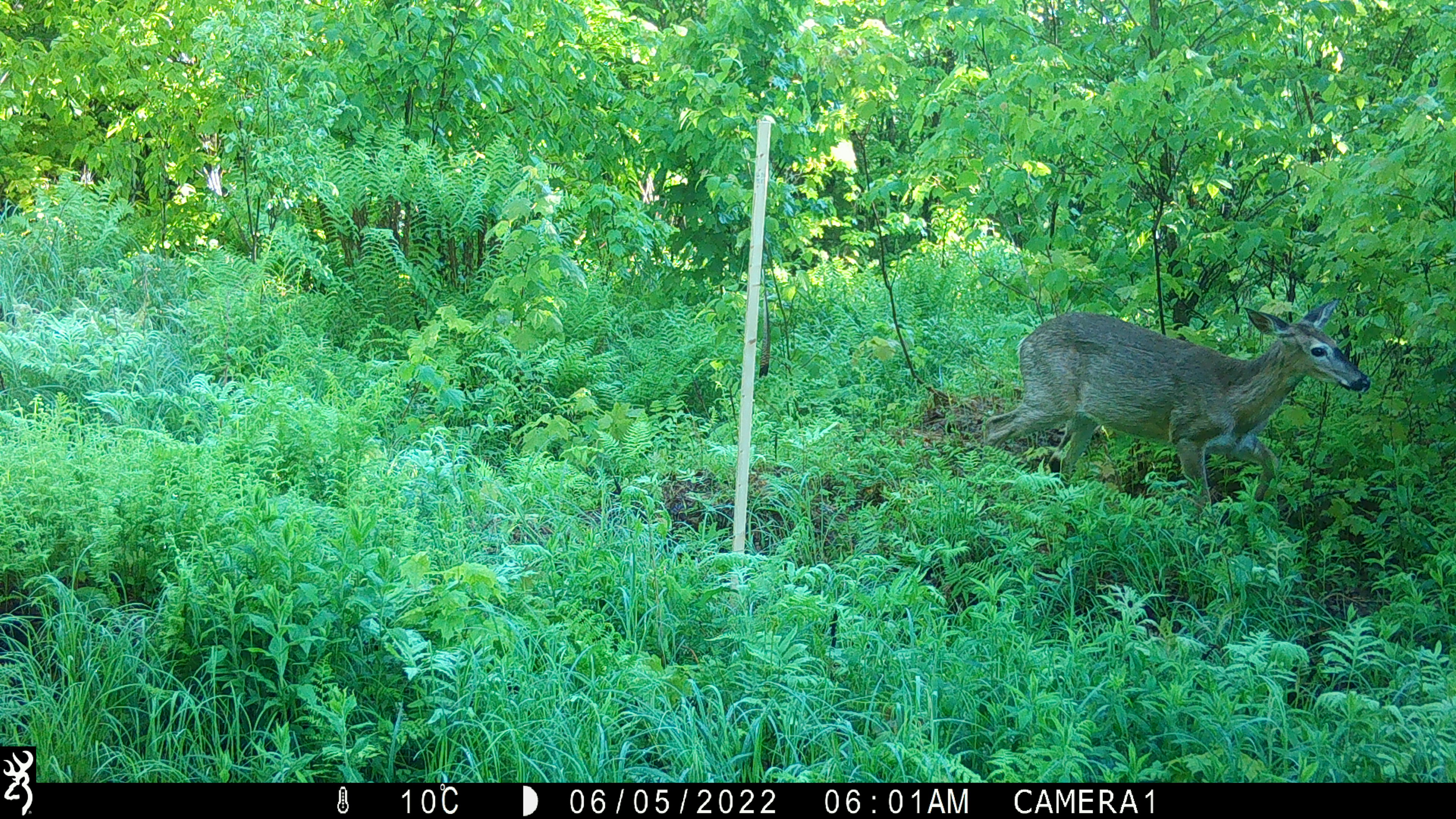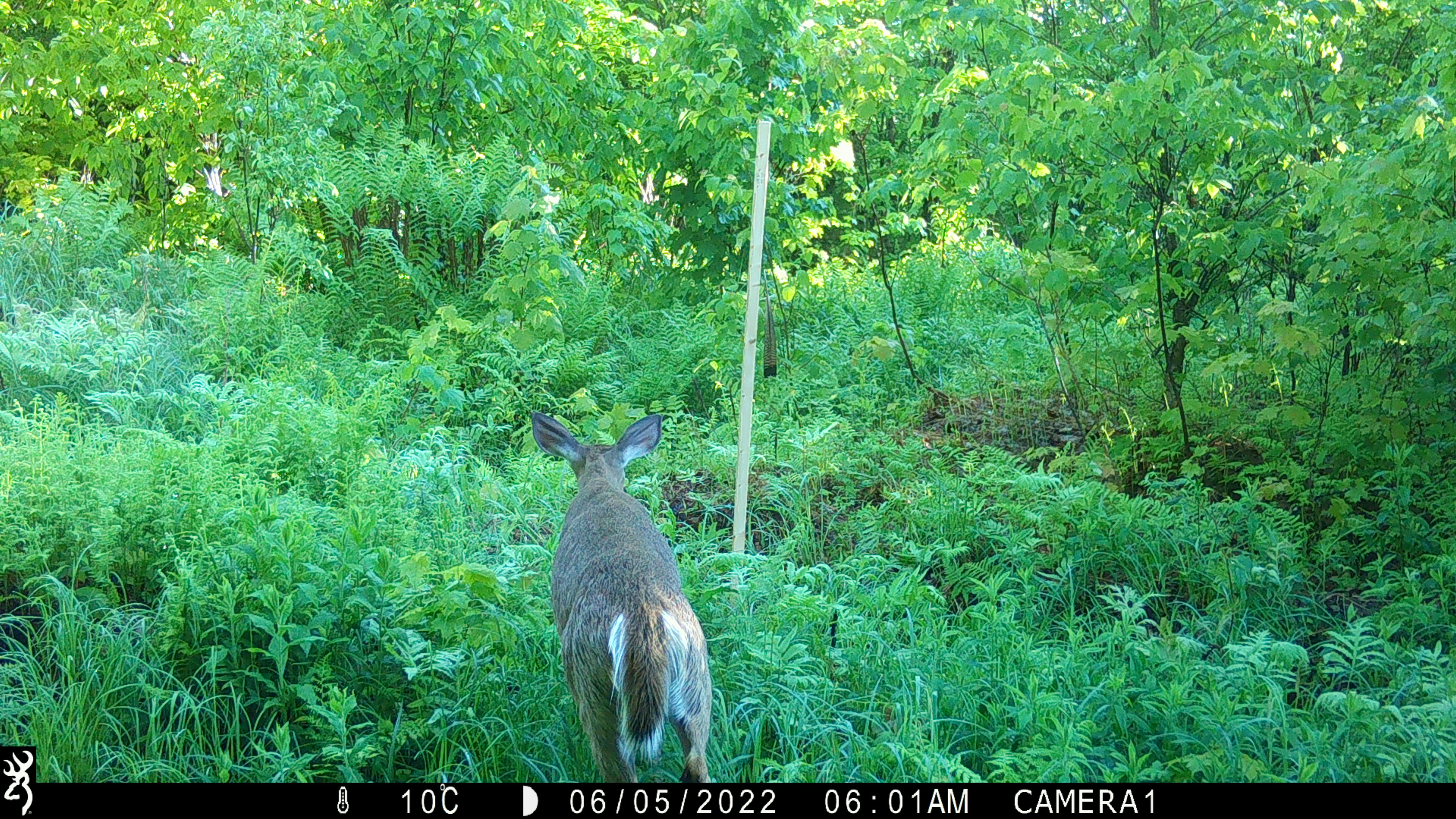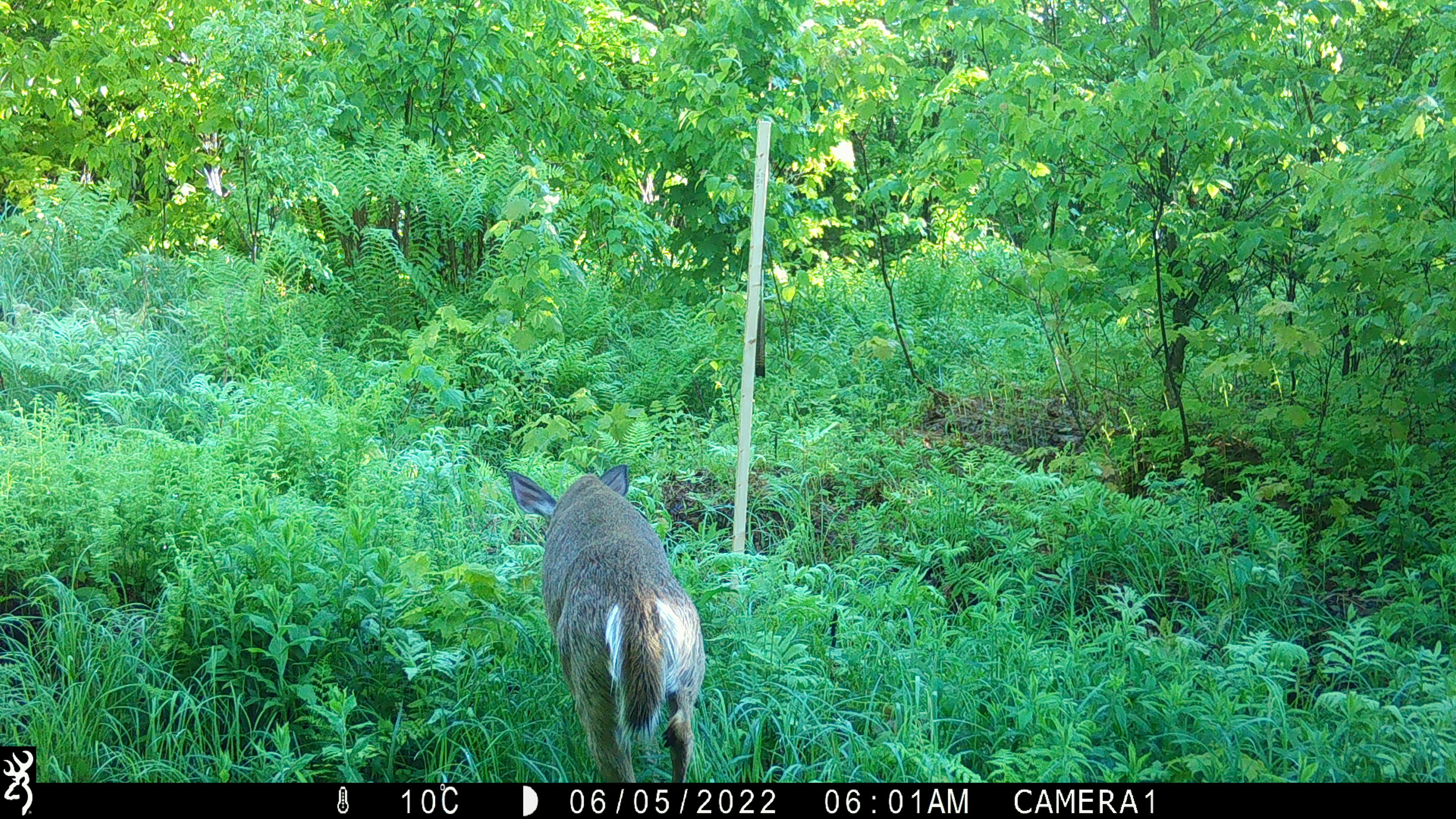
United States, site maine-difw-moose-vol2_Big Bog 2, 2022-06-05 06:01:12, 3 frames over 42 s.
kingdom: Animalia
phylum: Chordata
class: Mammalia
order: Artiodactyla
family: Cervidae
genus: Odocoileus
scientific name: Odocoileus virginianus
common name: white-tailed deer